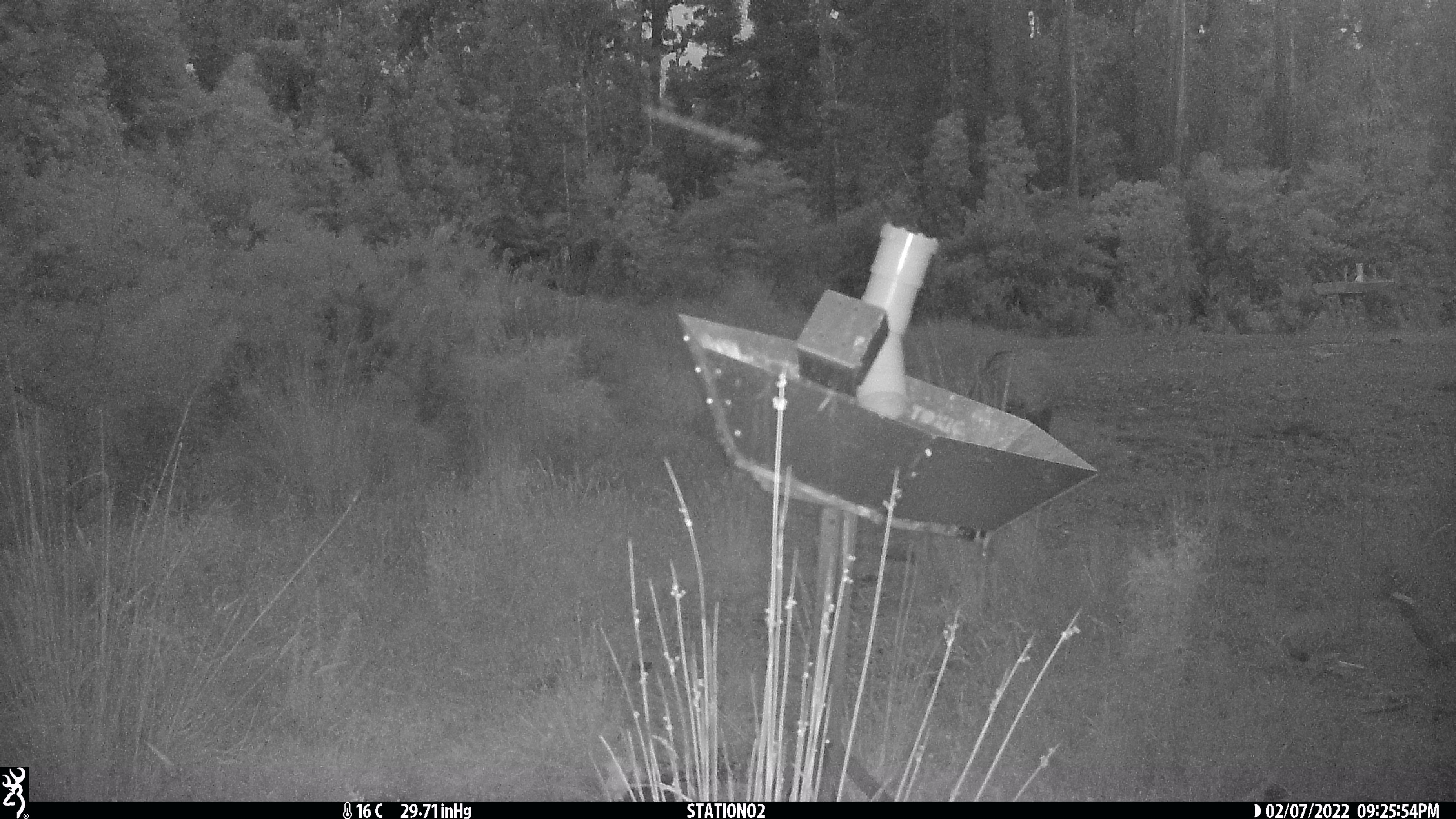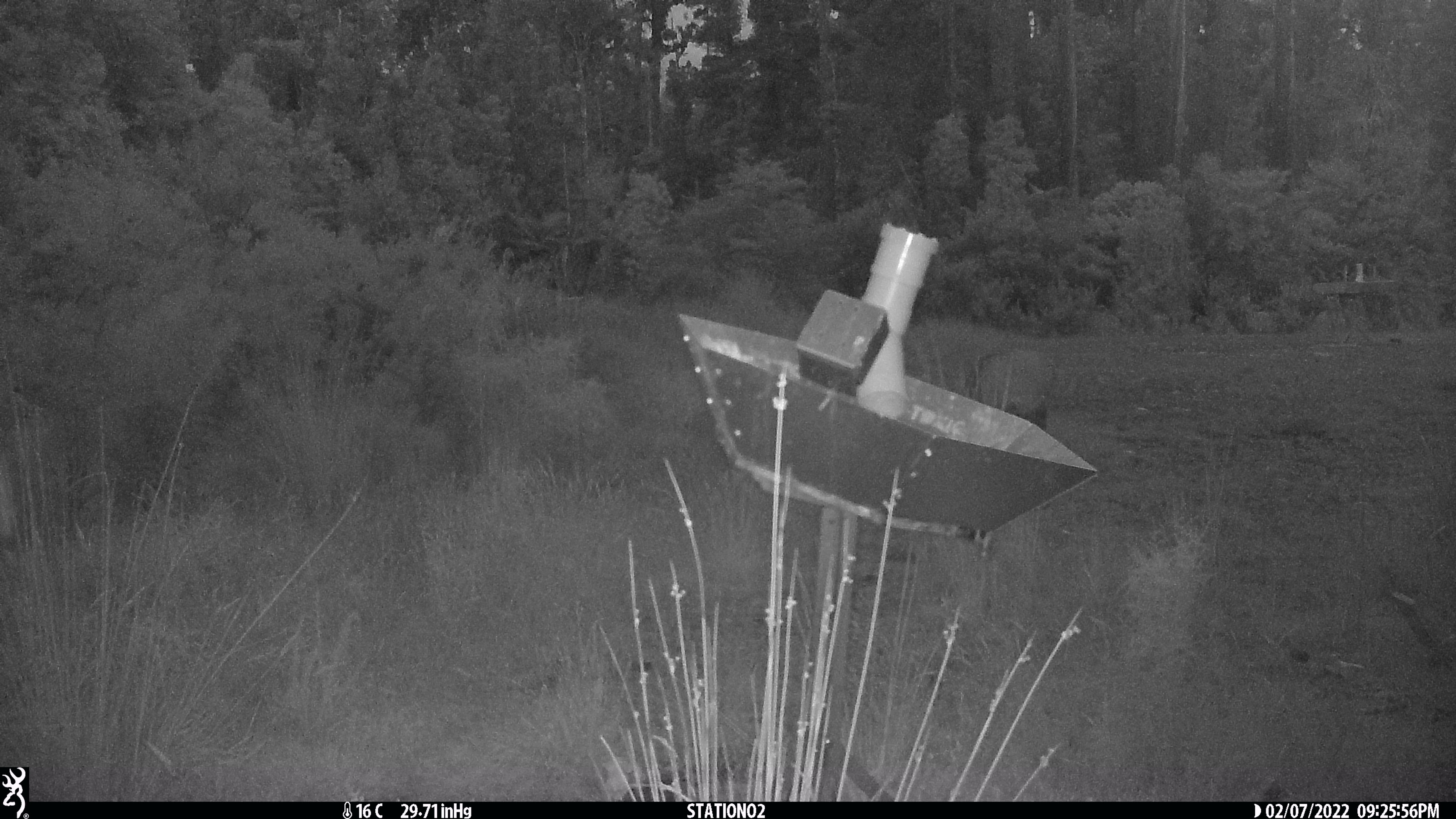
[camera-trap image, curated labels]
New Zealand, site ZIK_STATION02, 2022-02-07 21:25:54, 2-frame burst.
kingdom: Animalia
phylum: Chordata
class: Mammalia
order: Artiodactyla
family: Cervidae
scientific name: Cervidae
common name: deer